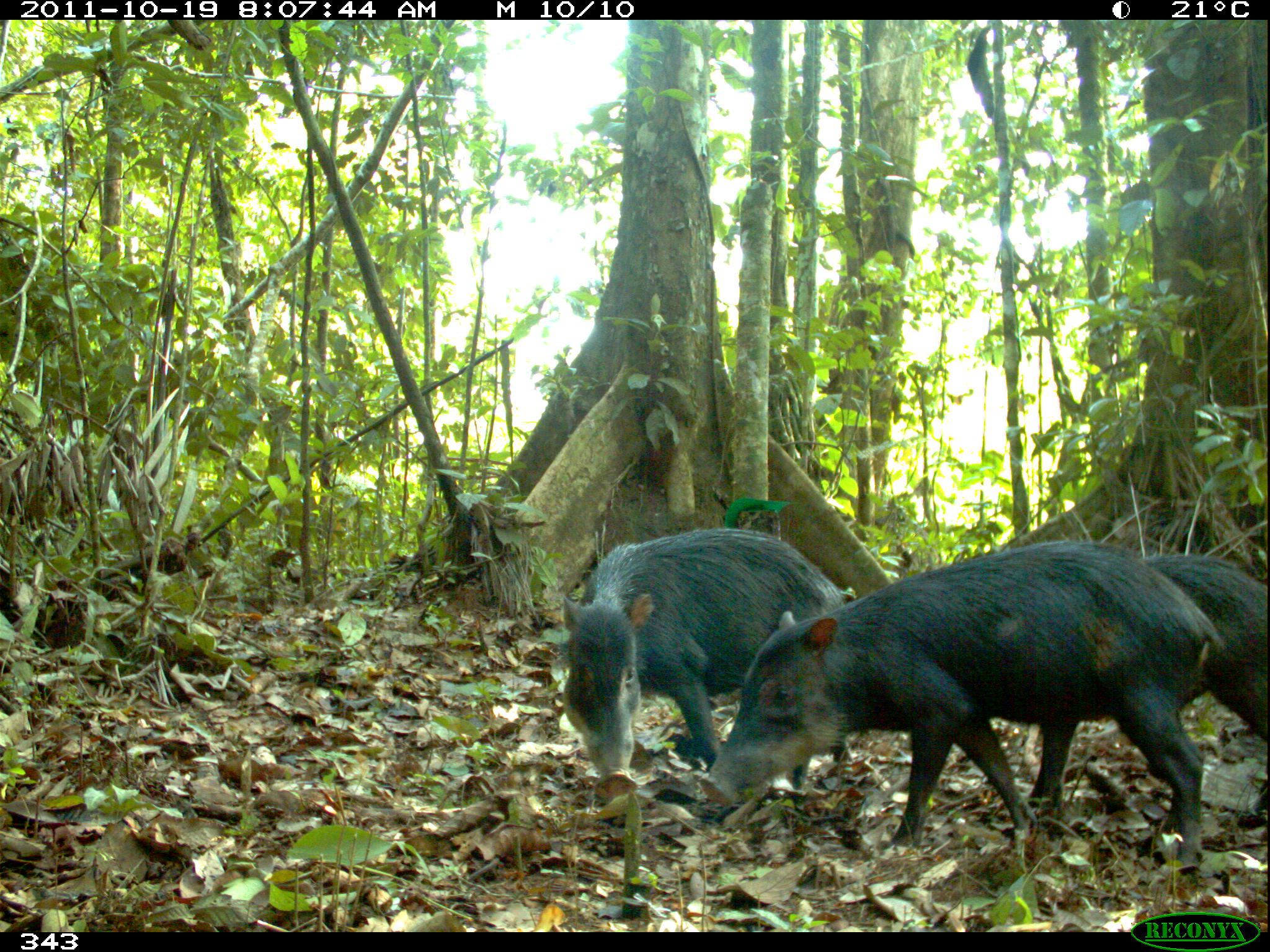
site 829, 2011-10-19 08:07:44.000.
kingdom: Animalia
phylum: Chordata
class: Mammalia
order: Artiodactyla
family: Tayassuidae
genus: Tayassu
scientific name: Tayassu pecari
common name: white-lipped peccary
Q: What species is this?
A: Tayassu pecari (white-lipped peccary).